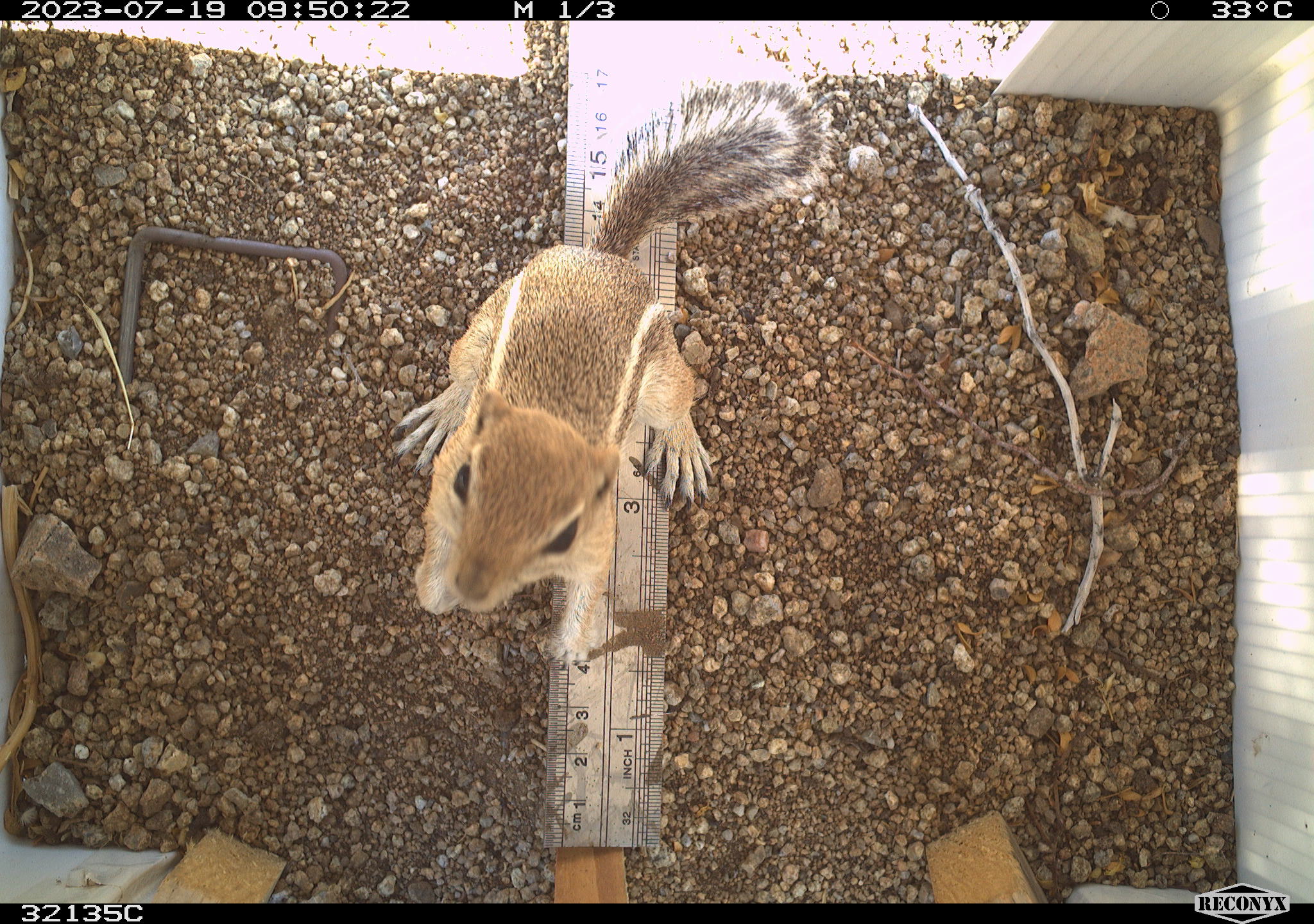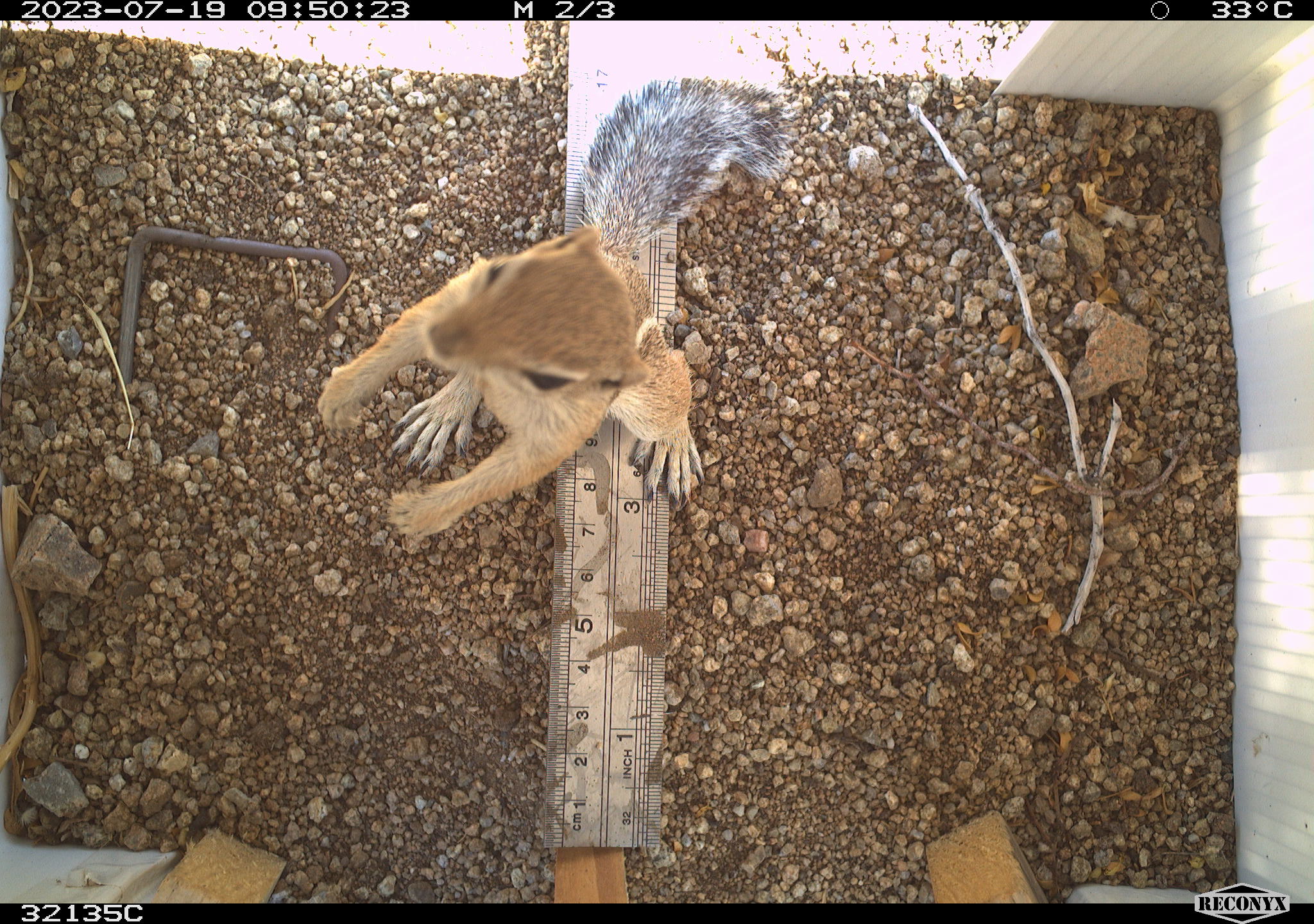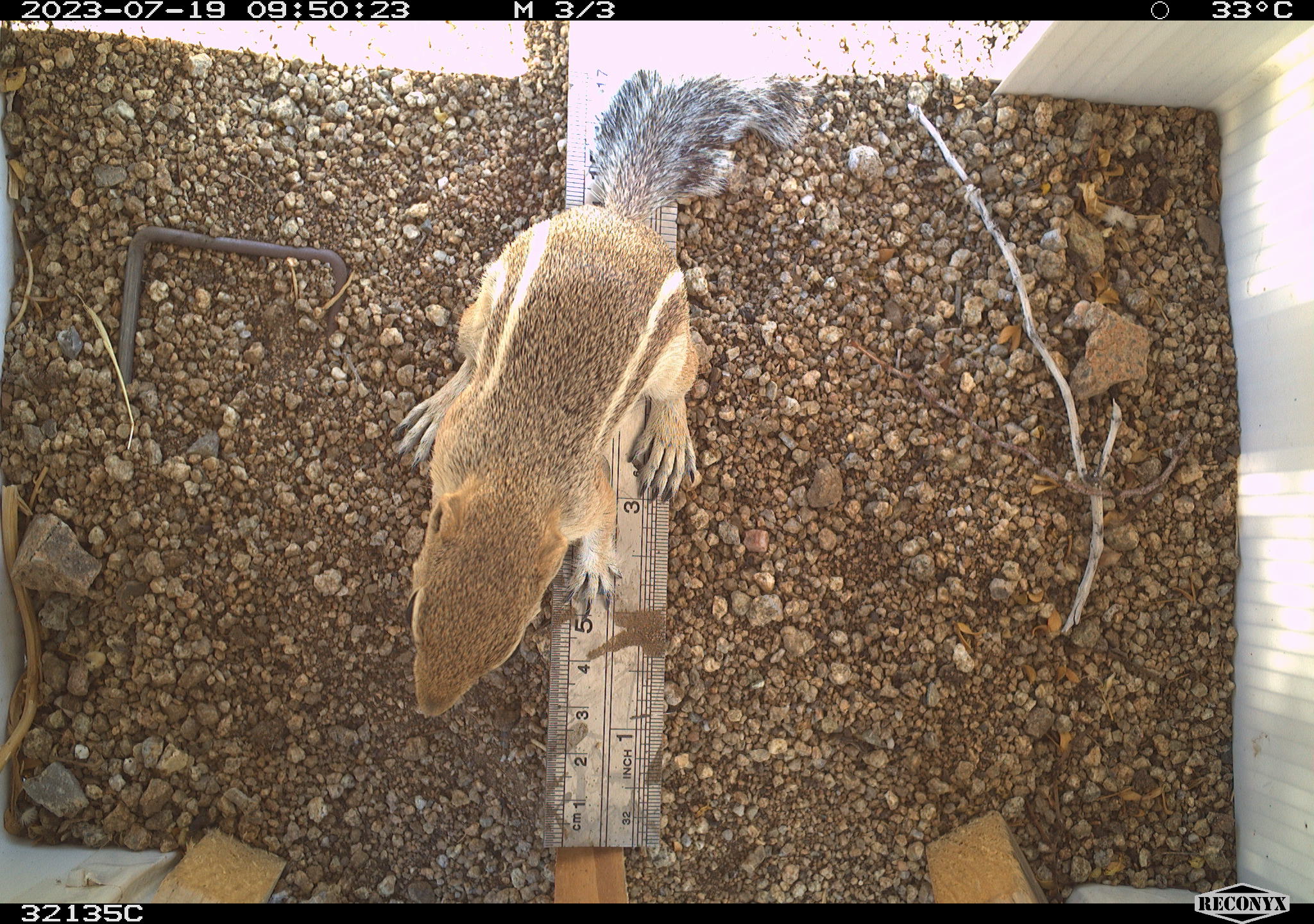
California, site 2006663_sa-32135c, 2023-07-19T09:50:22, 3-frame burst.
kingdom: Animalia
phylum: Chordata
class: Mammalia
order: Rodentia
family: Sciuridae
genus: Ammospermophilus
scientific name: Ammospermophilus leucurus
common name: white-tailed antelope squirrel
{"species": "white-tailed antelope squirrel (Ammospermophilus leucurus)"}